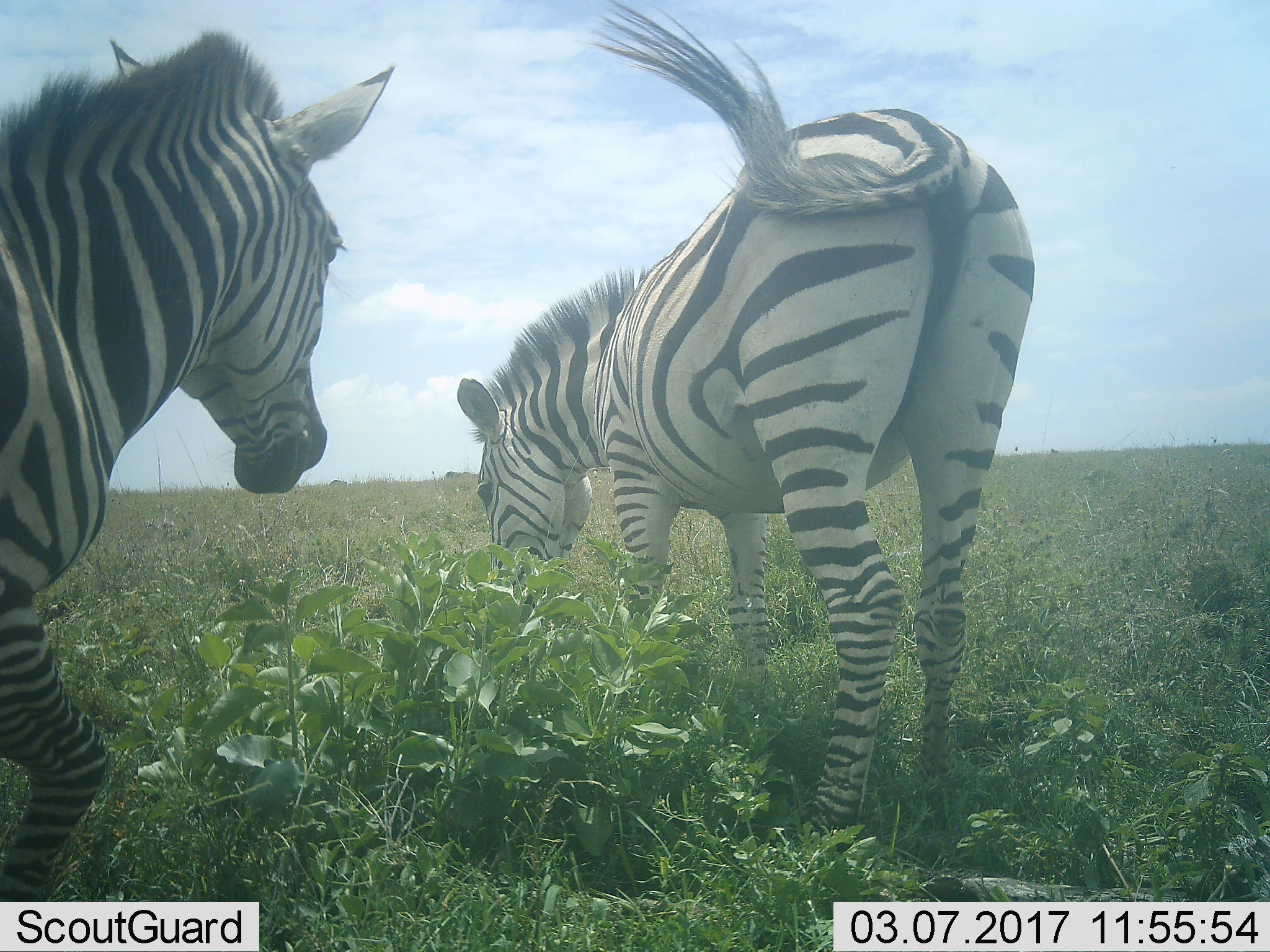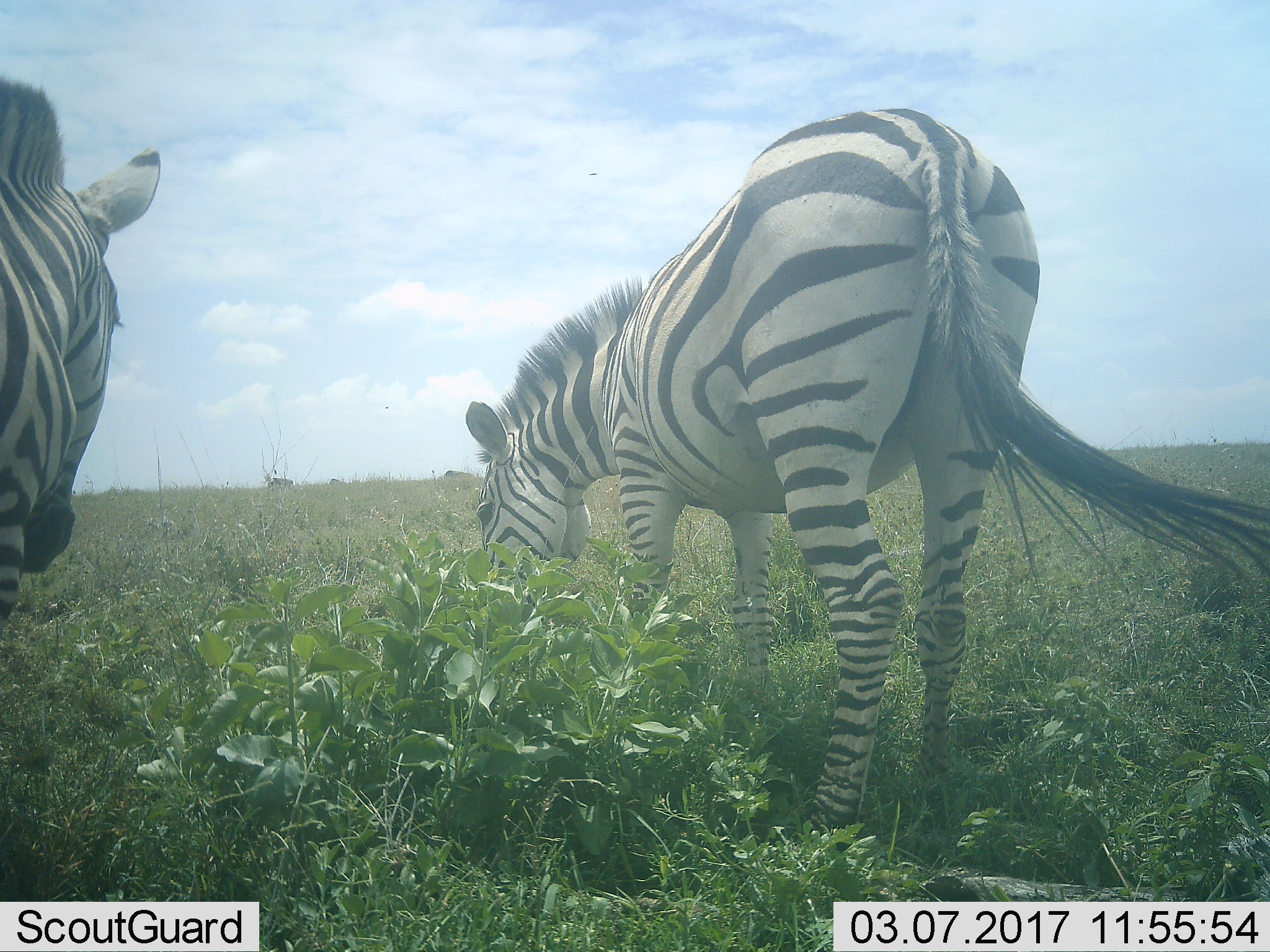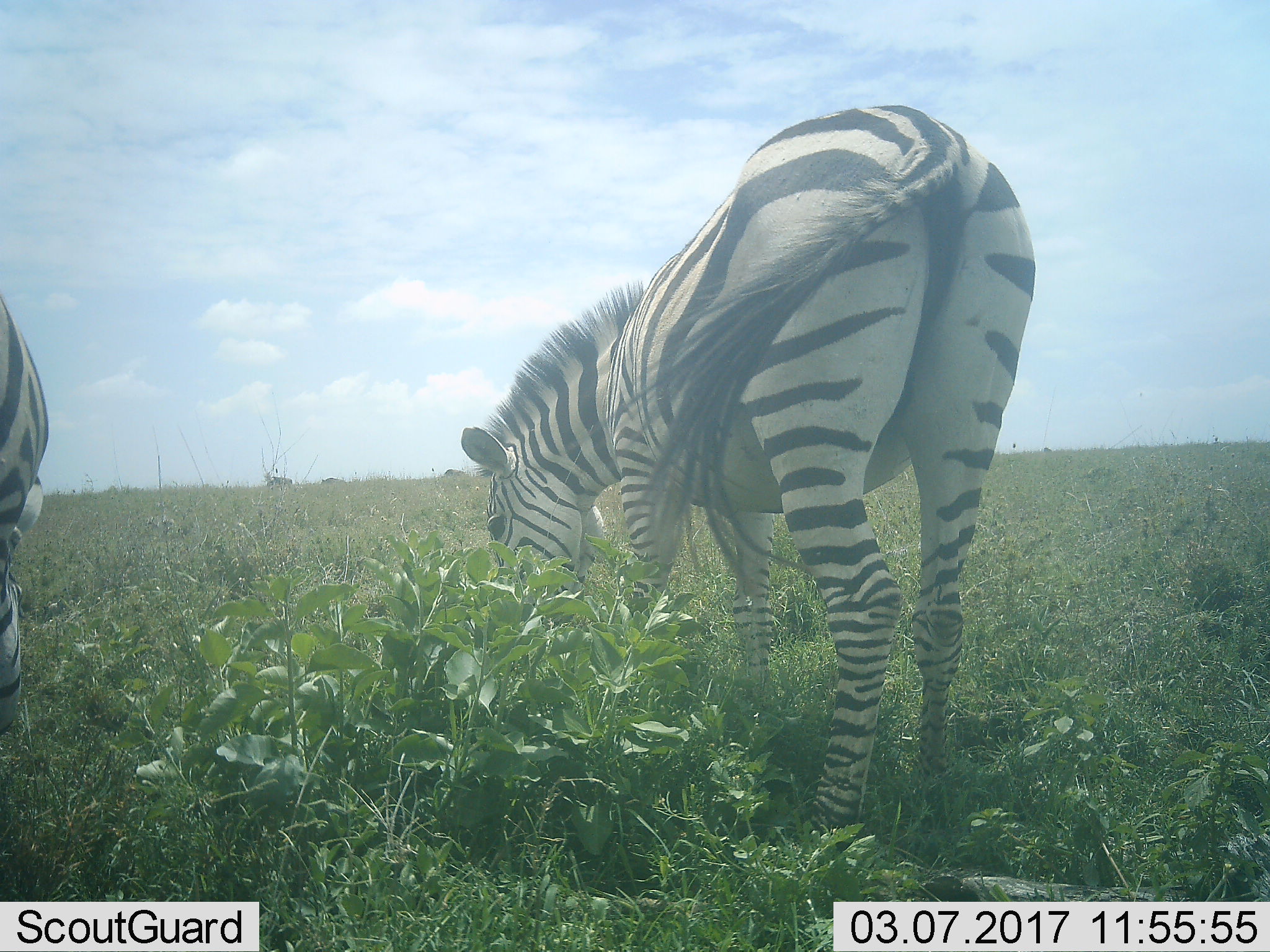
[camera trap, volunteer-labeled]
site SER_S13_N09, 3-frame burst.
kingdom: Animalia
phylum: Chordata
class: Mammalia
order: Perissodactyla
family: Equidae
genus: Equus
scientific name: Equus quagga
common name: plains zebra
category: zebraplains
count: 2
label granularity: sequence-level